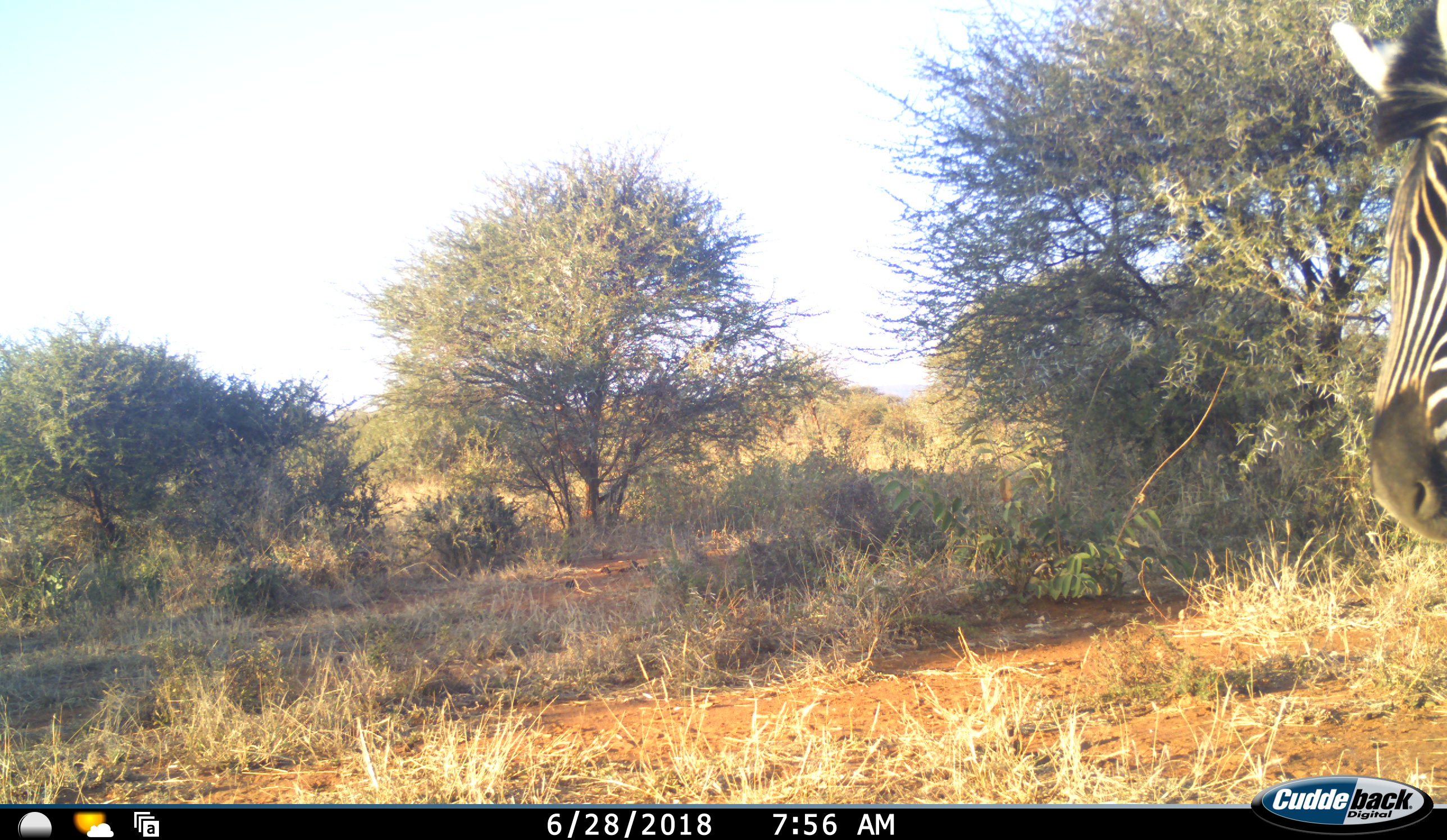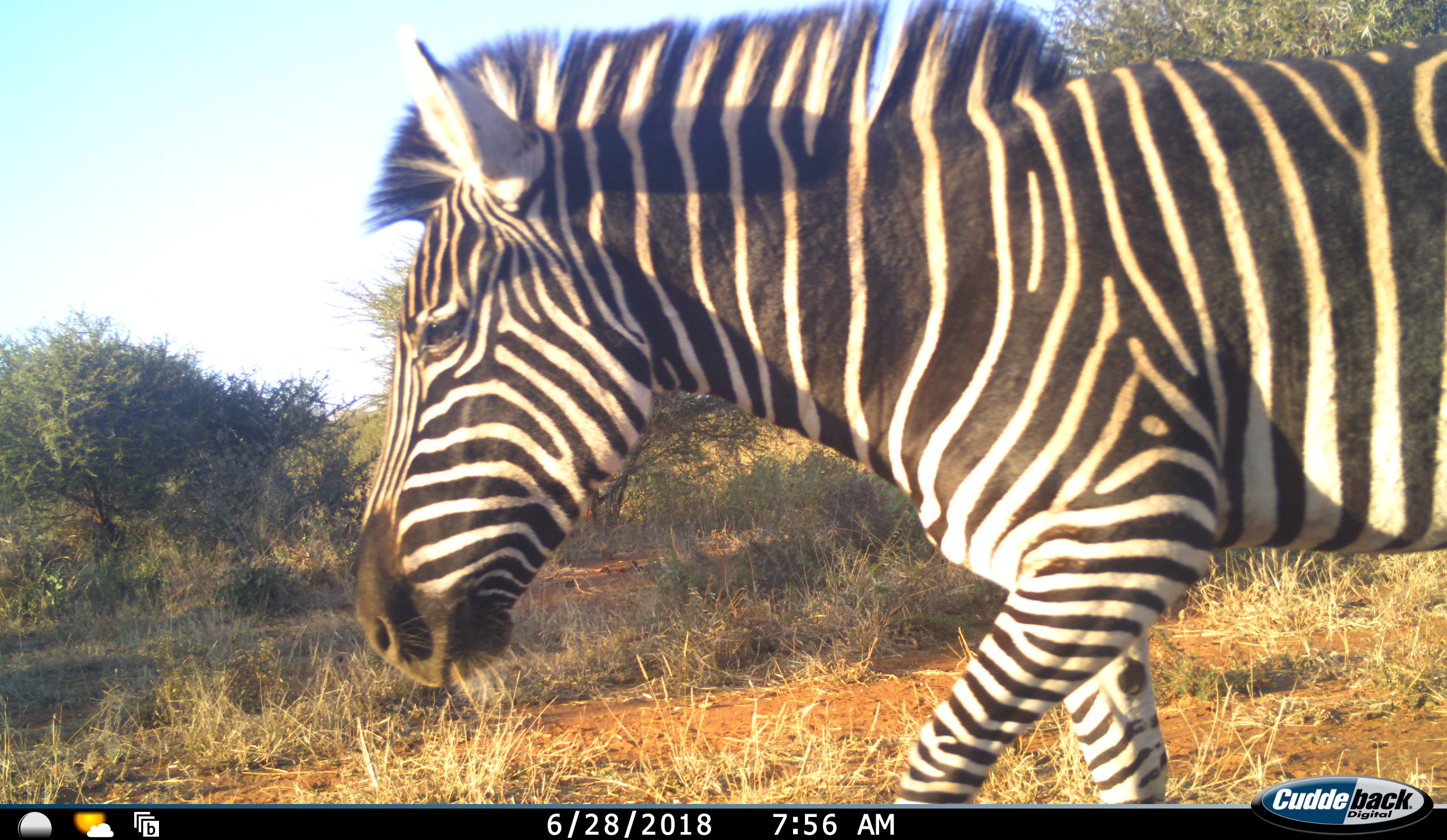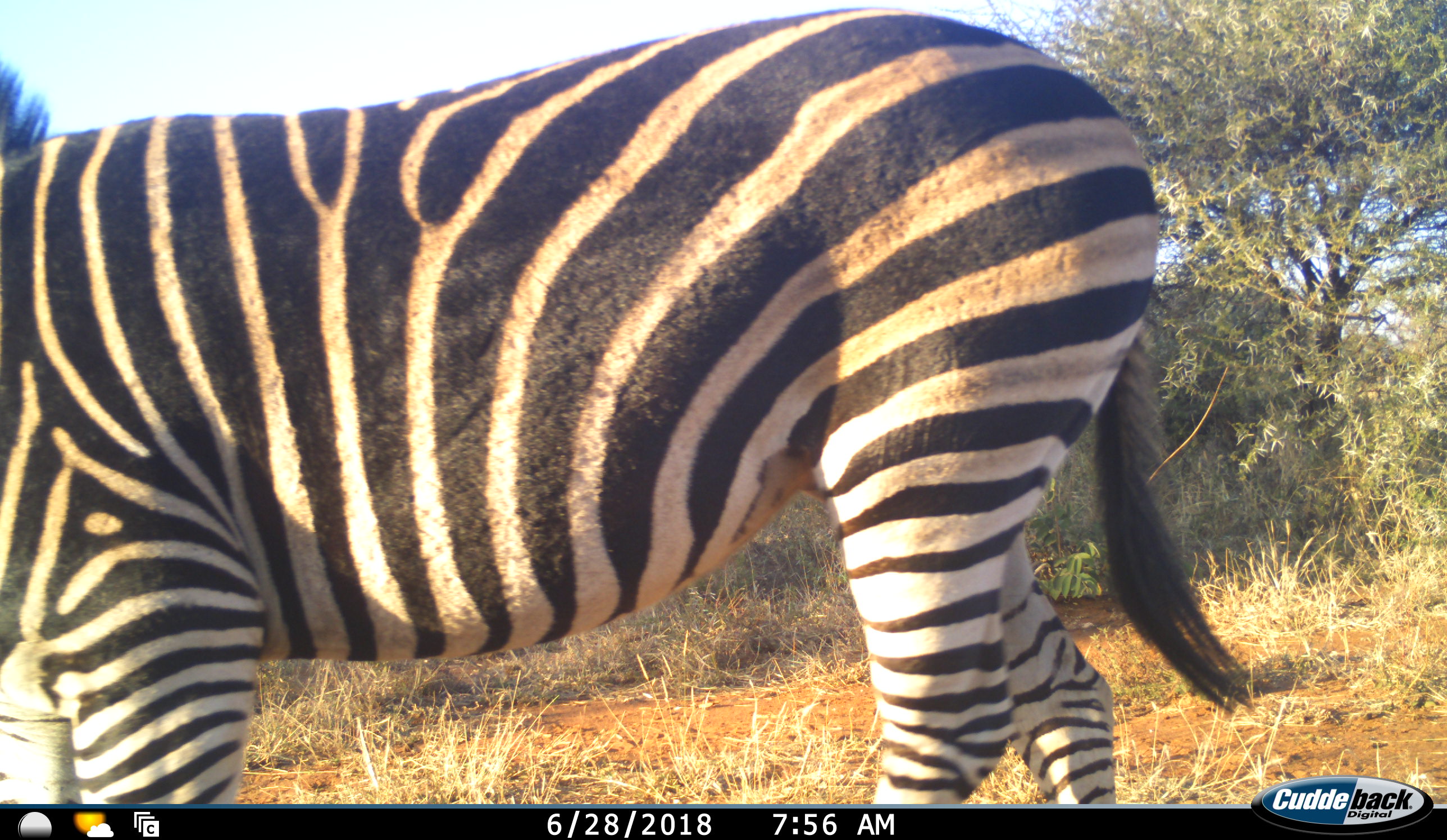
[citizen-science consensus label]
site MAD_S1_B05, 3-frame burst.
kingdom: Animalia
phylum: Chordata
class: Mammalia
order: Perissodactyla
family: Equidae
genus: Equus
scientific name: Equus quagga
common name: plains zebra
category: zebraplains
Zebraplains (plains zebra) (Equus quagga), count 1. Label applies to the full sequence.